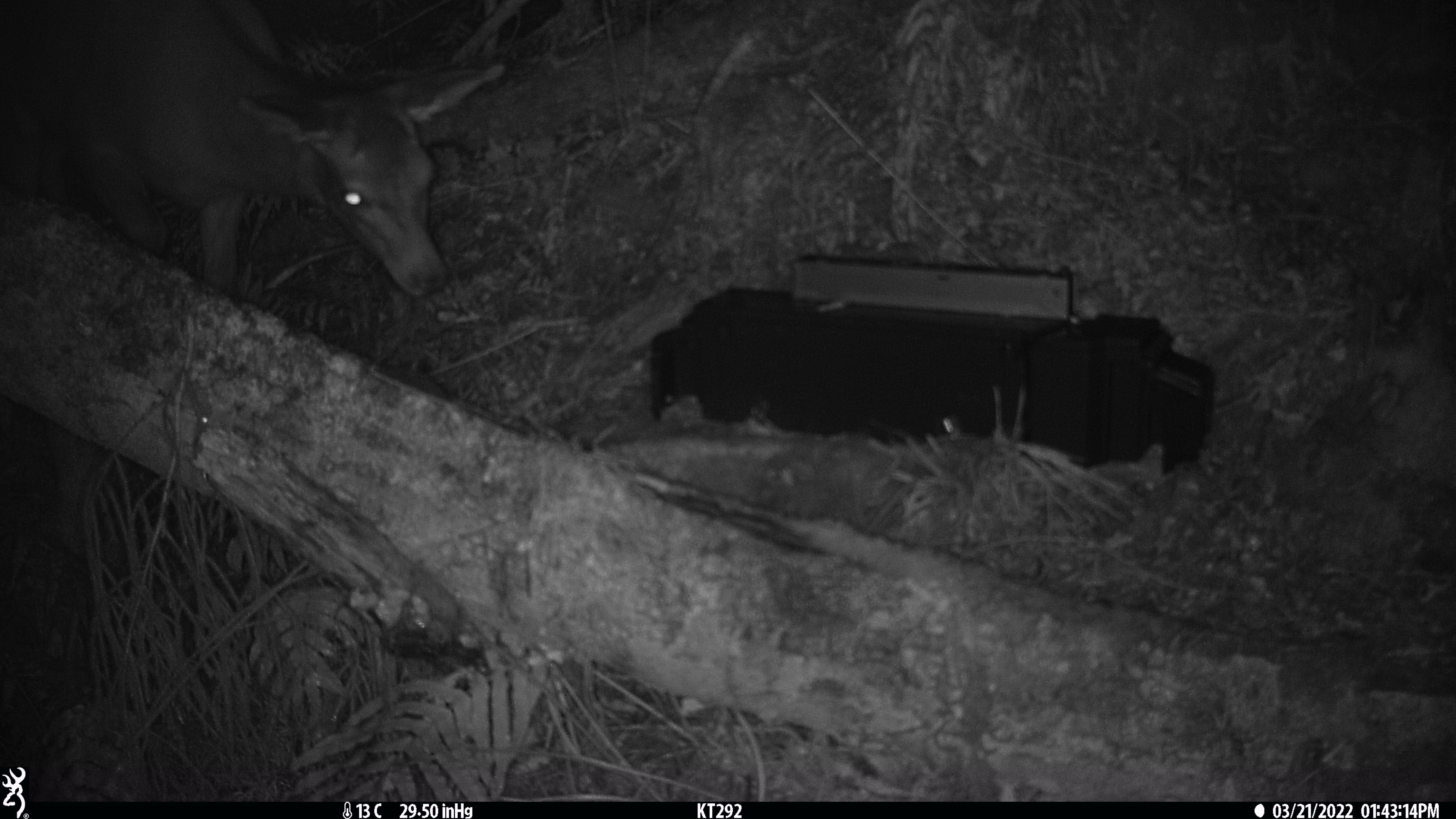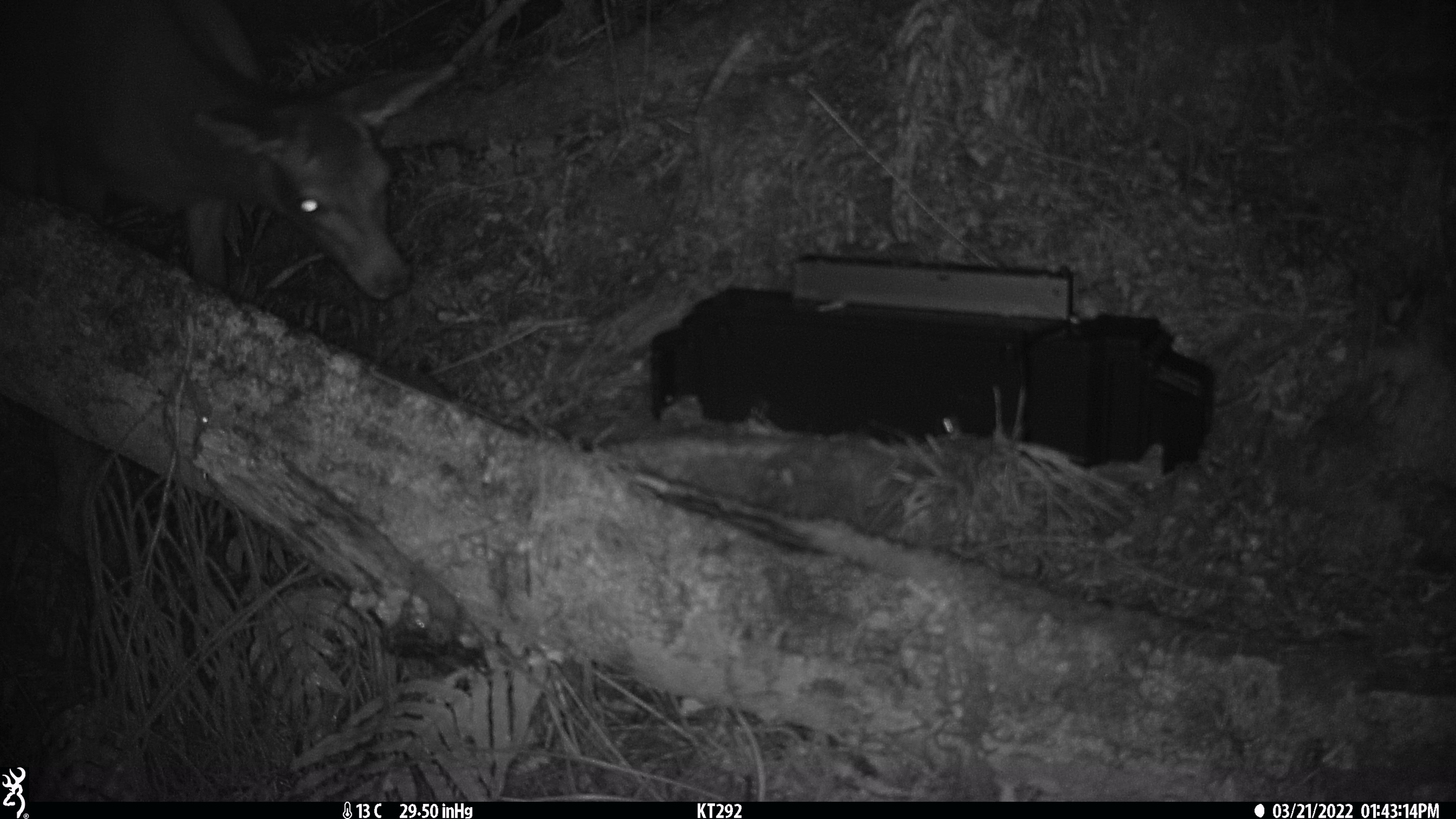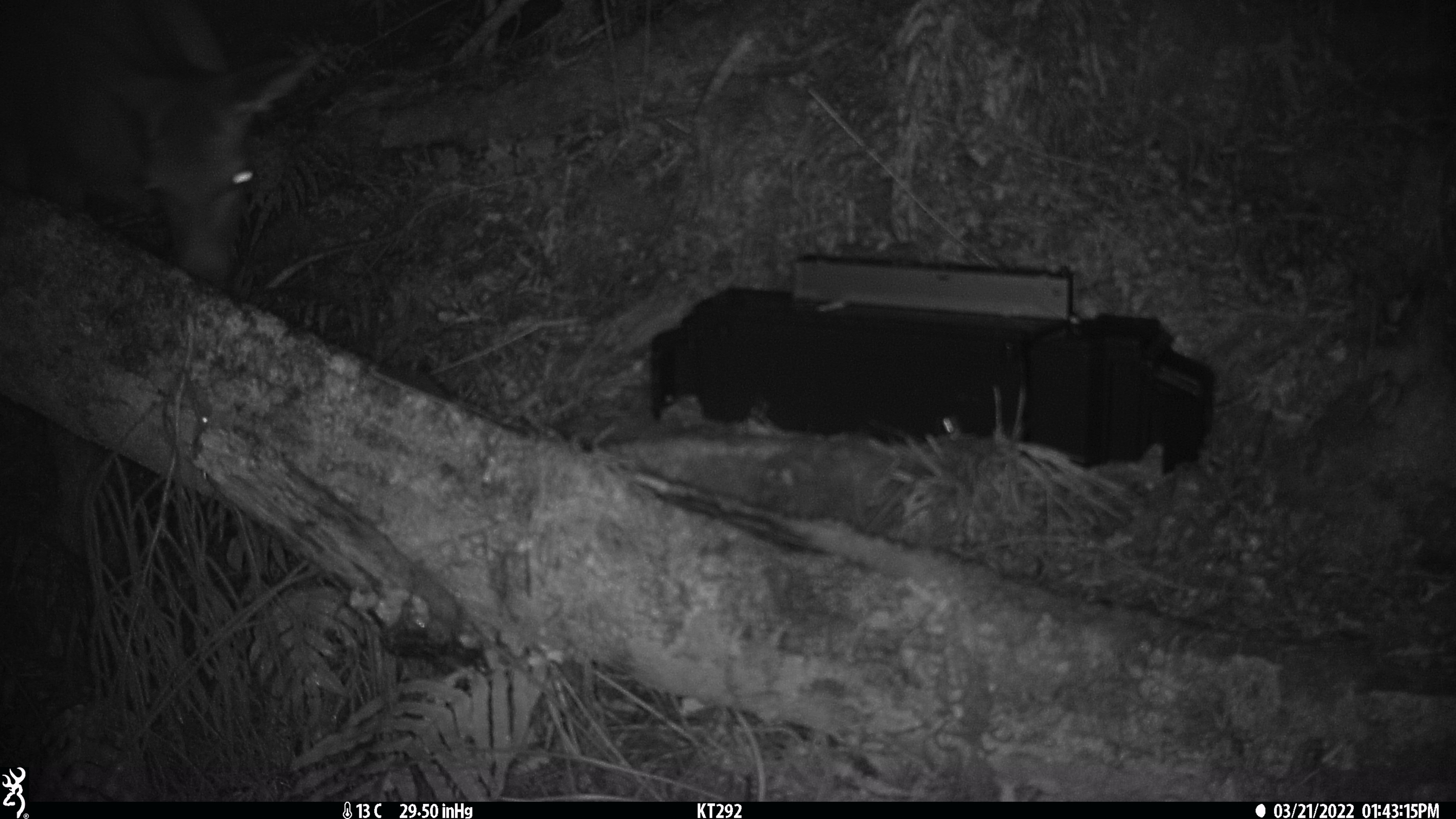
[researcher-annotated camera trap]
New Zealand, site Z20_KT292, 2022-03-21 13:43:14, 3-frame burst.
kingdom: Animalia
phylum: Chordata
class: Mammalia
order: Artiodactyla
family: Cervidae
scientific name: Cervidae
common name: deer